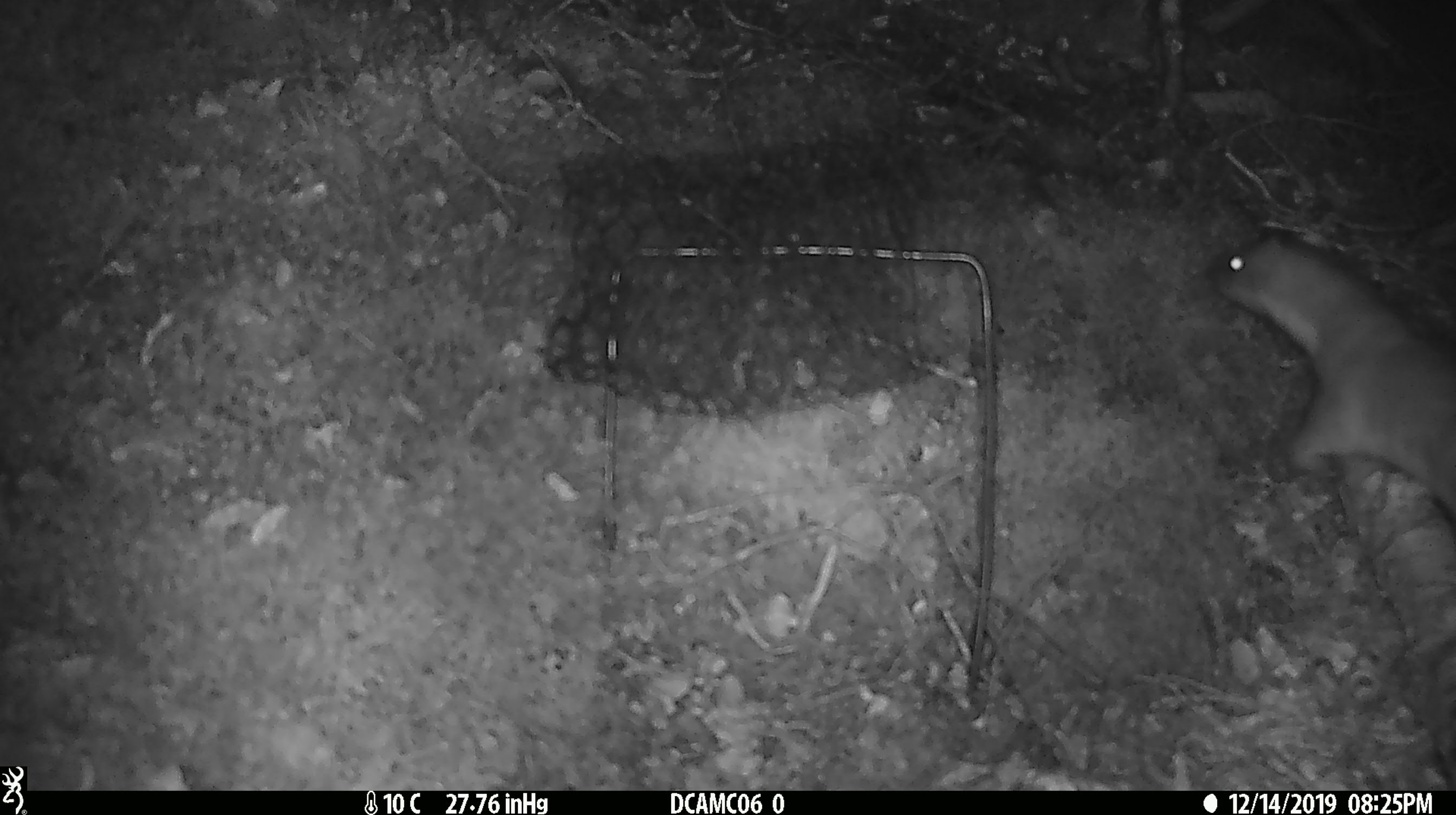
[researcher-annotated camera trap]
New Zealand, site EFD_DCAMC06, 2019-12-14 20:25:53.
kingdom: Animalia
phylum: Chordata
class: Mammalia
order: Carnivora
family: Mustelidae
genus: Mustela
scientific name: Mustela erminea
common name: stoat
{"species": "stoat (Mustela erminea)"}